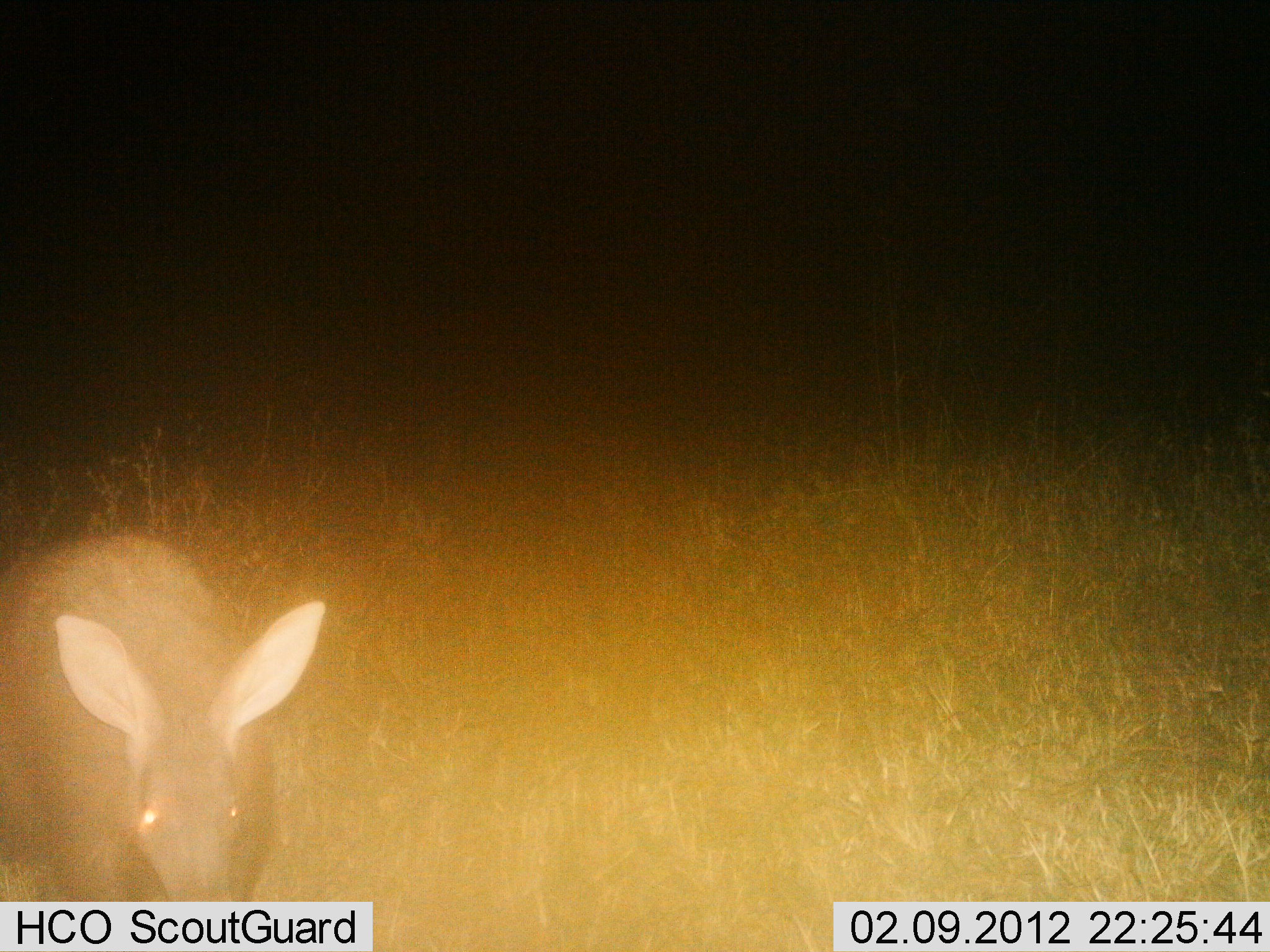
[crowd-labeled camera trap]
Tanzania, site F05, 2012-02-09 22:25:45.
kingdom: Animalia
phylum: Chordata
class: Mammalia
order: Tubulidentata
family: Orycteropodidae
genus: Orycteropus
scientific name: Orycteropus afer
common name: aardvark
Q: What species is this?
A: Aardvark (Orycteropus afer).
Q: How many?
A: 1.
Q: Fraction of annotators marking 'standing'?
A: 81%.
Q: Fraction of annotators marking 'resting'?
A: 0%.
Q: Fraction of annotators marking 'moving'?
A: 19%.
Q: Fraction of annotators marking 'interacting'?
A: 0%.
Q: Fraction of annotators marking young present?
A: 0%.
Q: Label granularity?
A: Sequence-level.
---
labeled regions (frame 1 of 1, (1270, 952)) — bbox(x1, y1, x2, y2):
animal: bbox(0, 534, 328, 903)